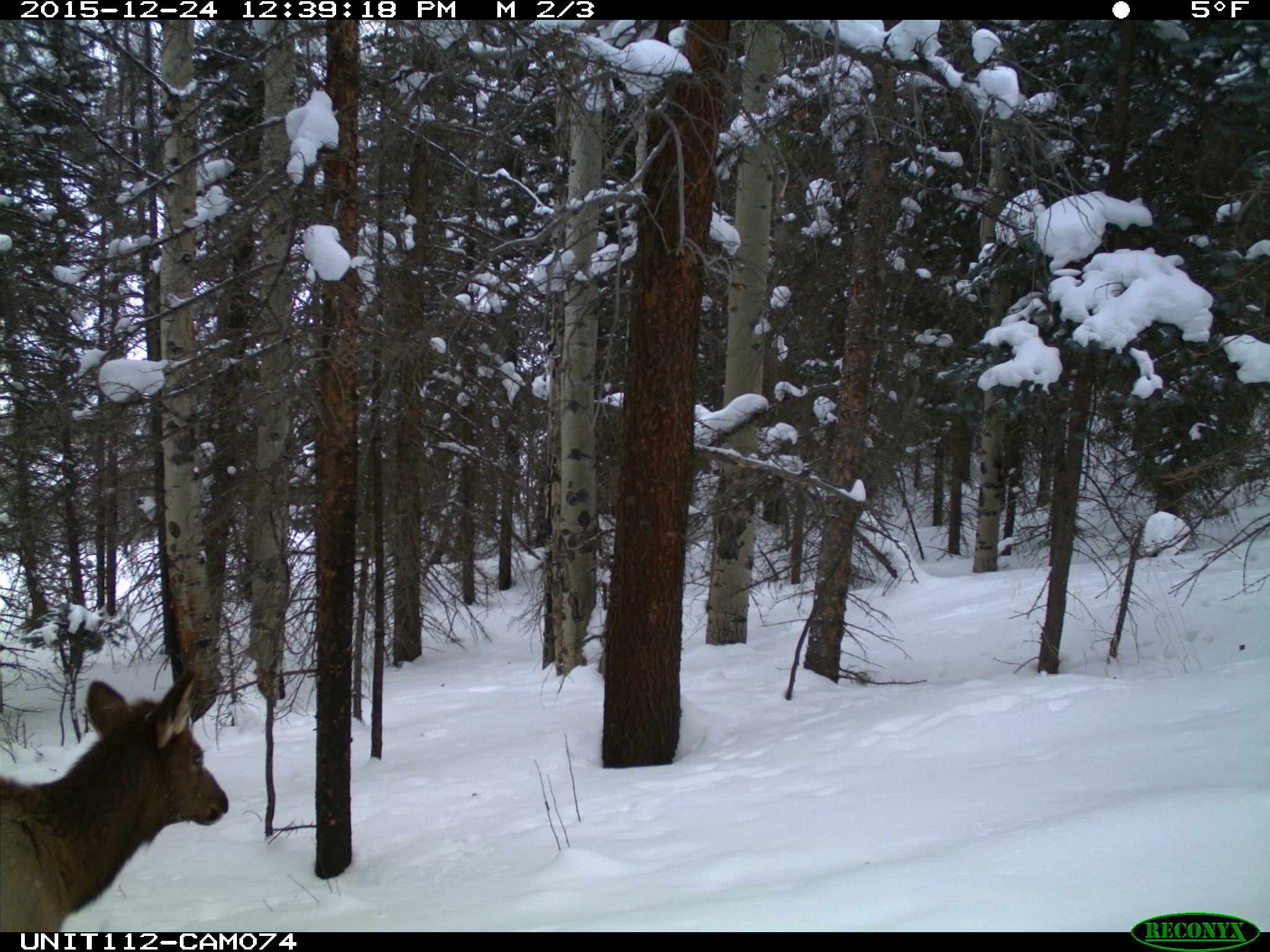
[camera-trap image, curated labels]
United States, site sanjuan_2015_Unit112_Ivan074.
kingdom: Animalia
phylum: Chordata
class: Mammalia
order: Artiodactyla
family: Cervidae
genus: Cervus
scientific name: Cervus elaphus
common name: red deer